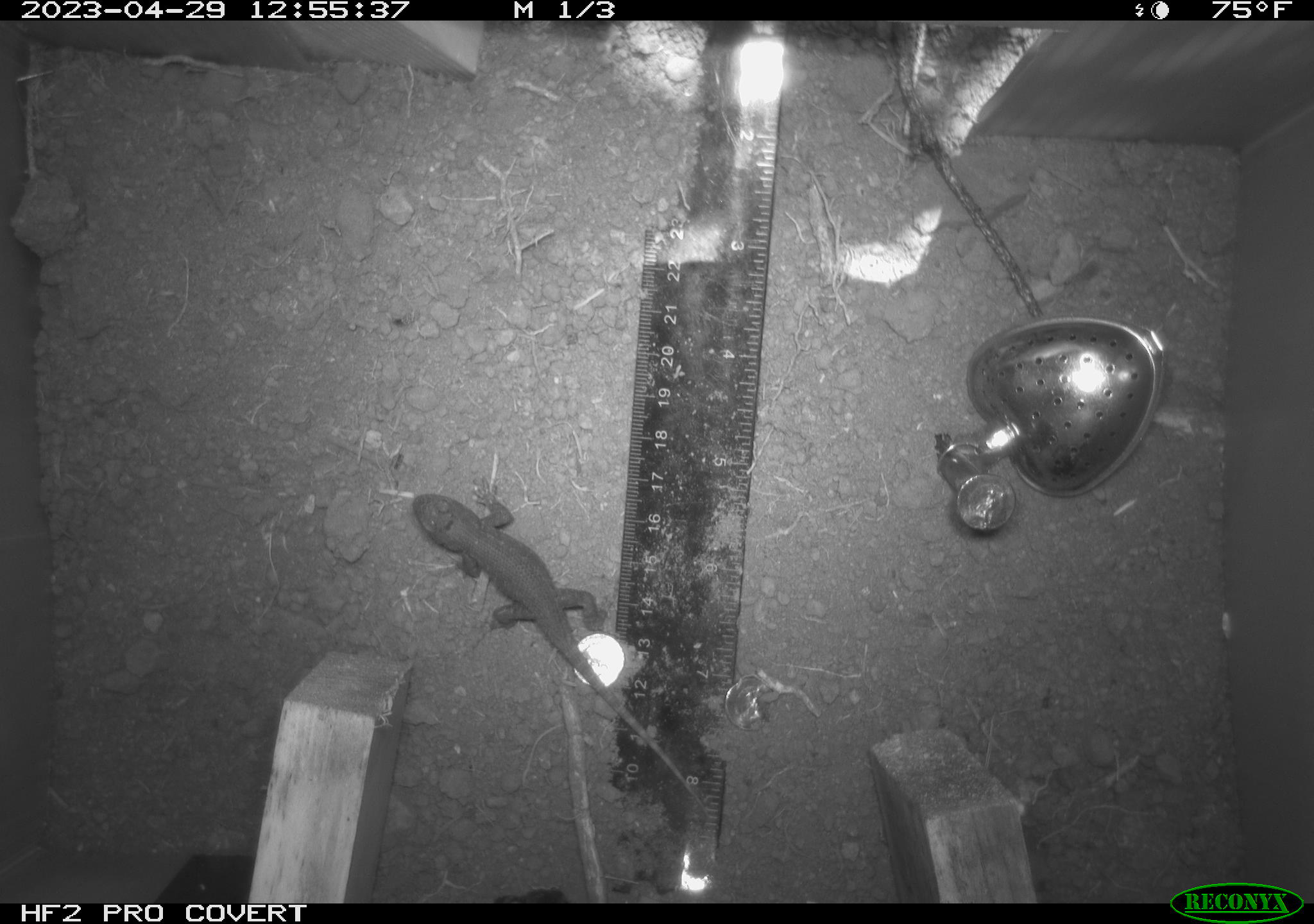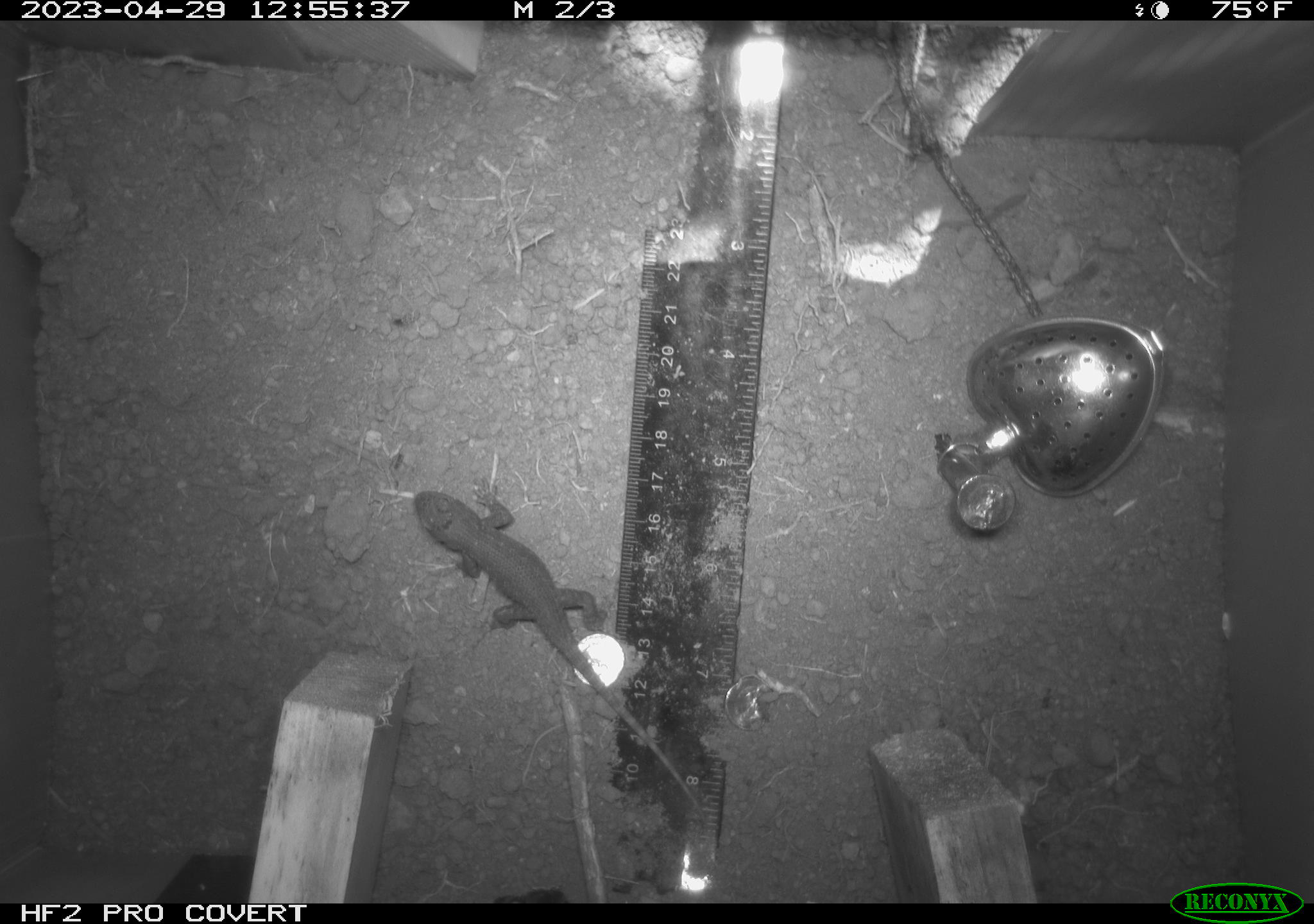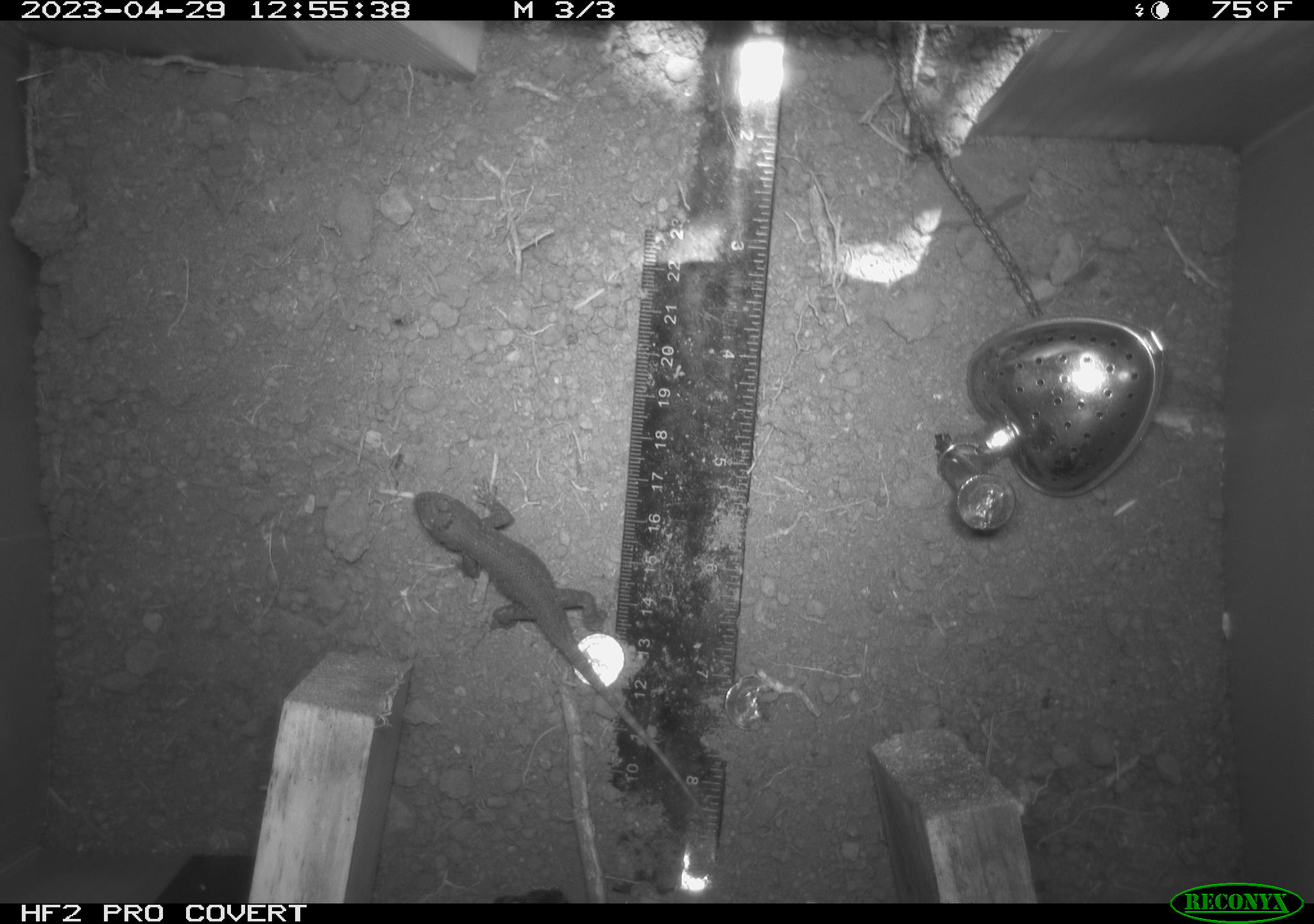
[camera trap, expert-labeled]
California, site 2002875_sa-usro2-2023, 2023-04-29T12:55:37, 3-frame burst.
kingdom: Animalia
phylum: Chordata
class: Reptilia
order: Squamata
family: Phrynosomatidae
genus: Sceloporus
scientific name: Sceloporus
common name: spiny lizards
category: sceloporus species